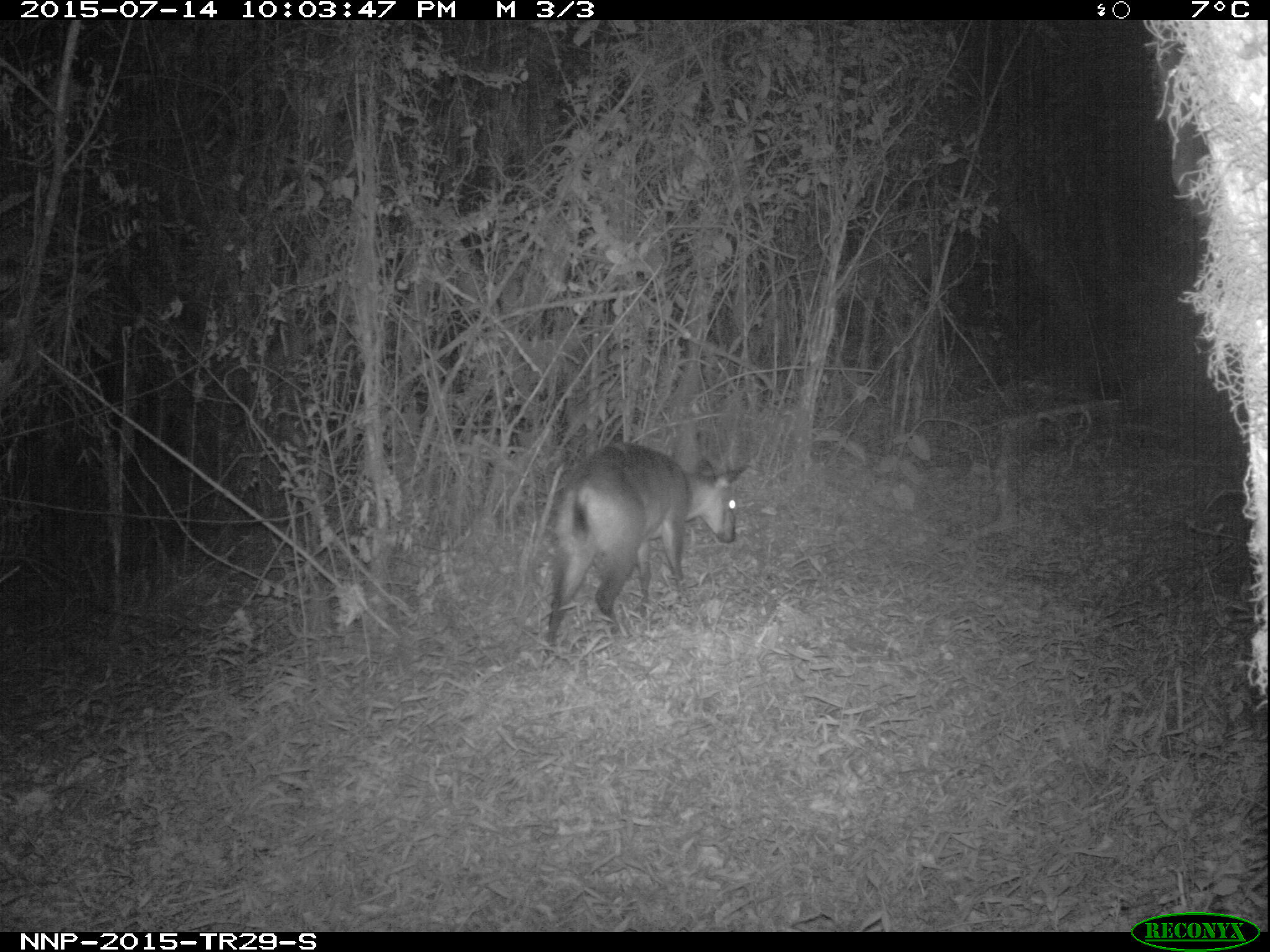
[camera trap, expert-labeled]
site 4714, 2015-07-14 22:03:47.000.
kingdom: Animalia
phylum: Chordata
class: Mammalia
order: Artiodactyla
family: Bovidae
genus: Cephalophus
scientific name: Cephalophus nigrifrons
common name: black-fronted duiker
Cephalophus nigrifrons (black-fronted duiker), count 1.